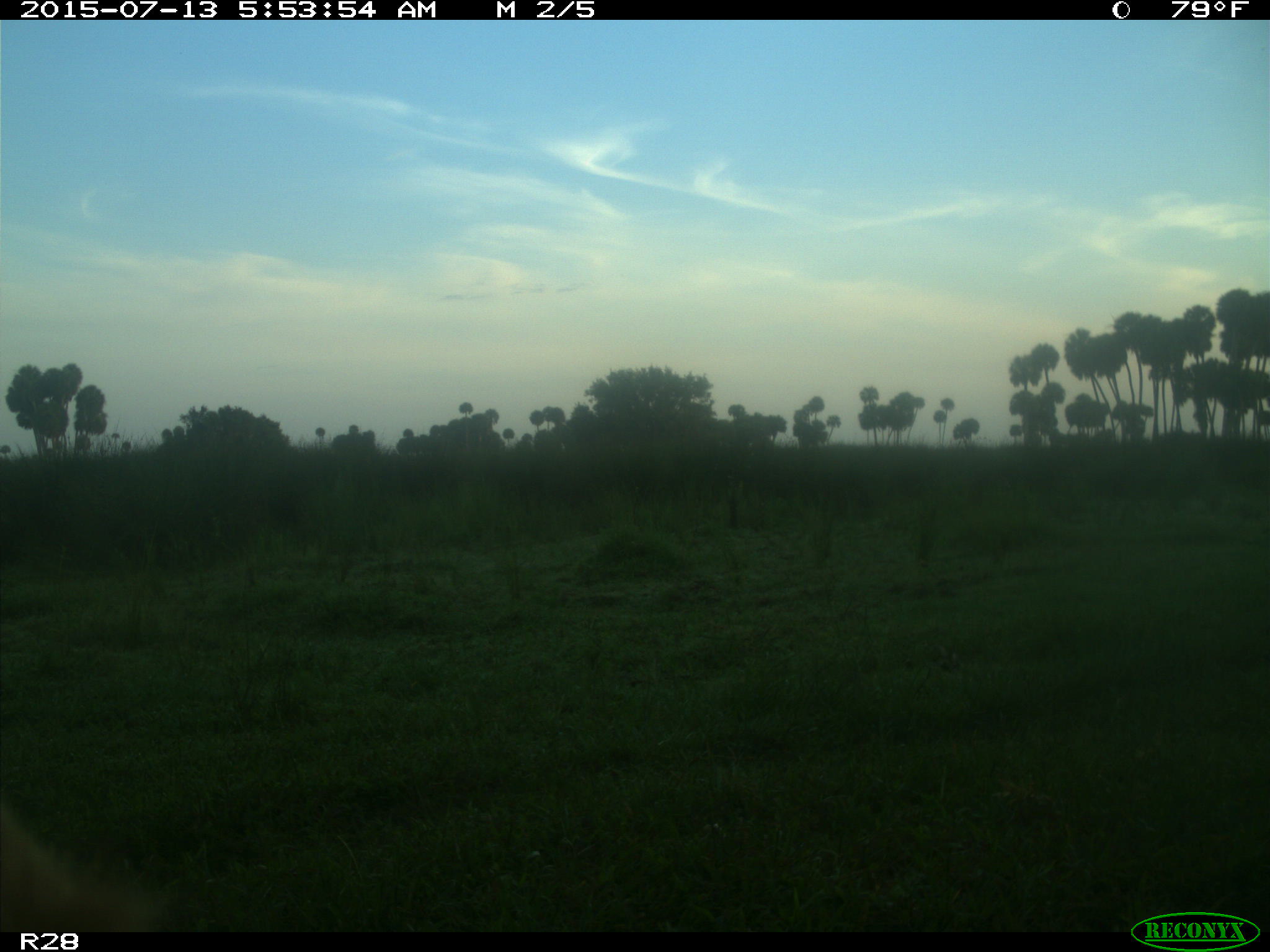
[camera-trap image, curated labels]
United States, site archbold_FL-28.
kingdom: Animalia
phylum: Chordata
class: Mammalia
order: Artiodactyla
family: Bovidae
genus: Bos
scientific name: Bos taurus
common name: domestic cow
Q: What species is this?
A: Bos taurus (domestic cow).